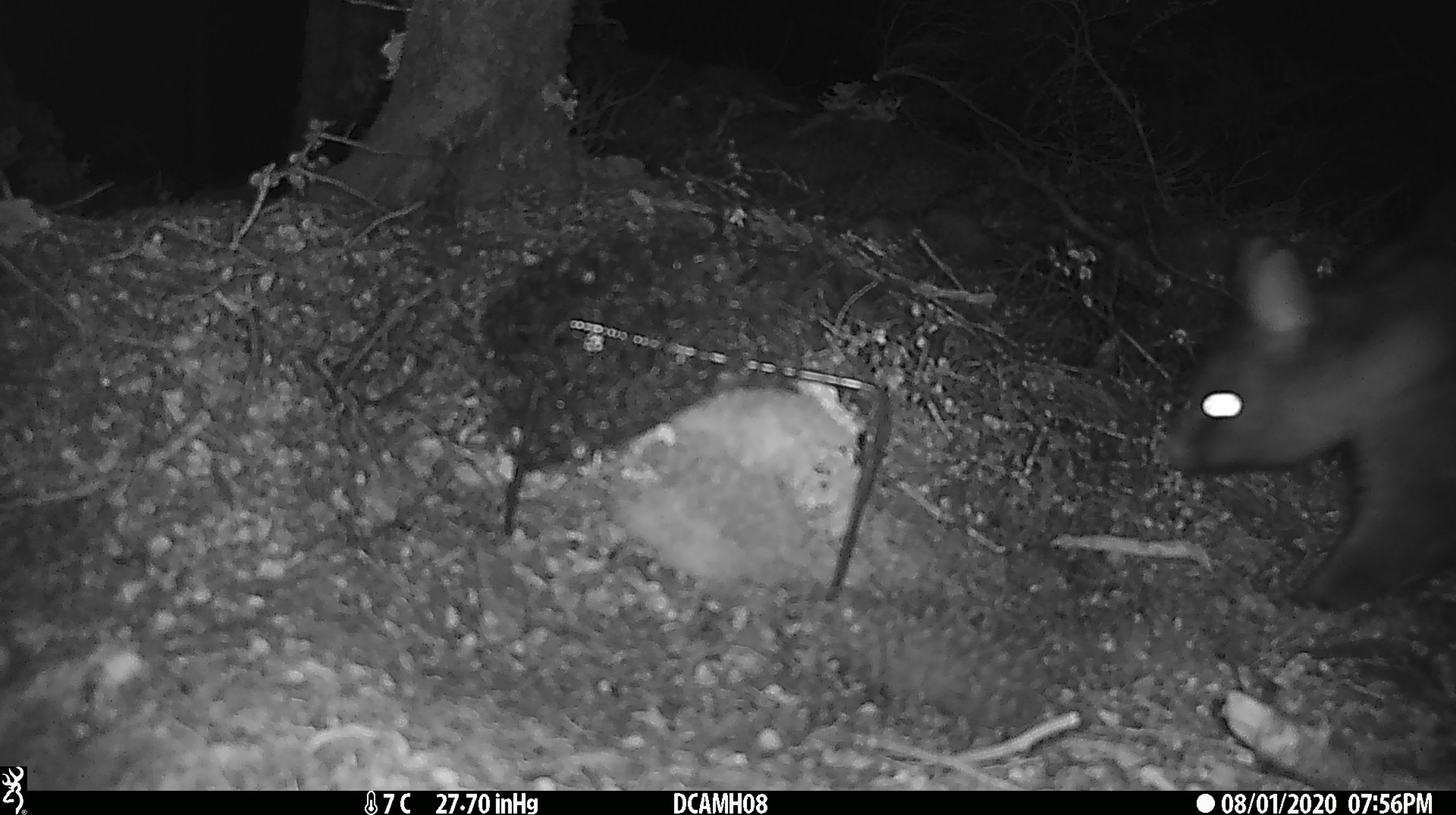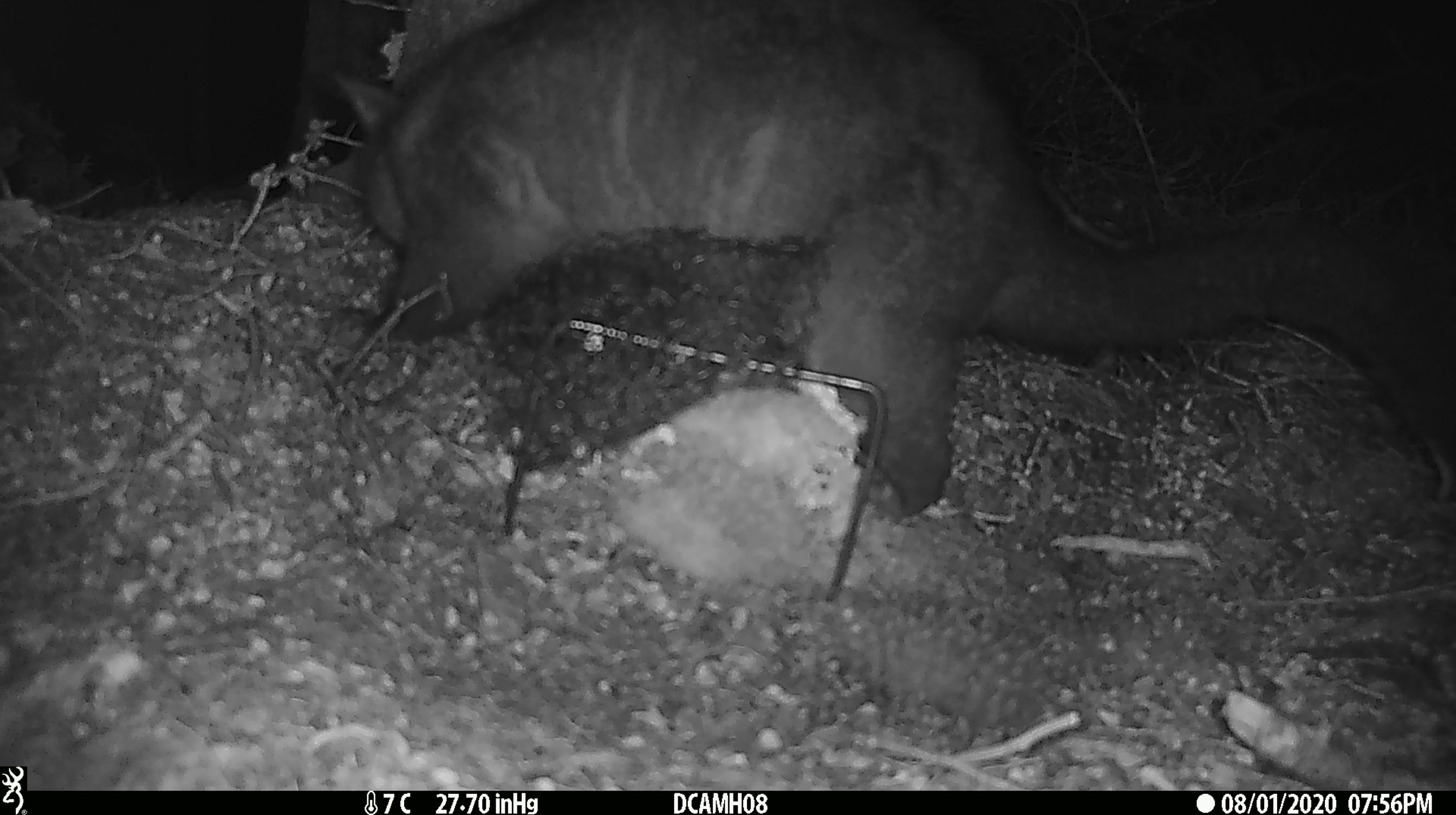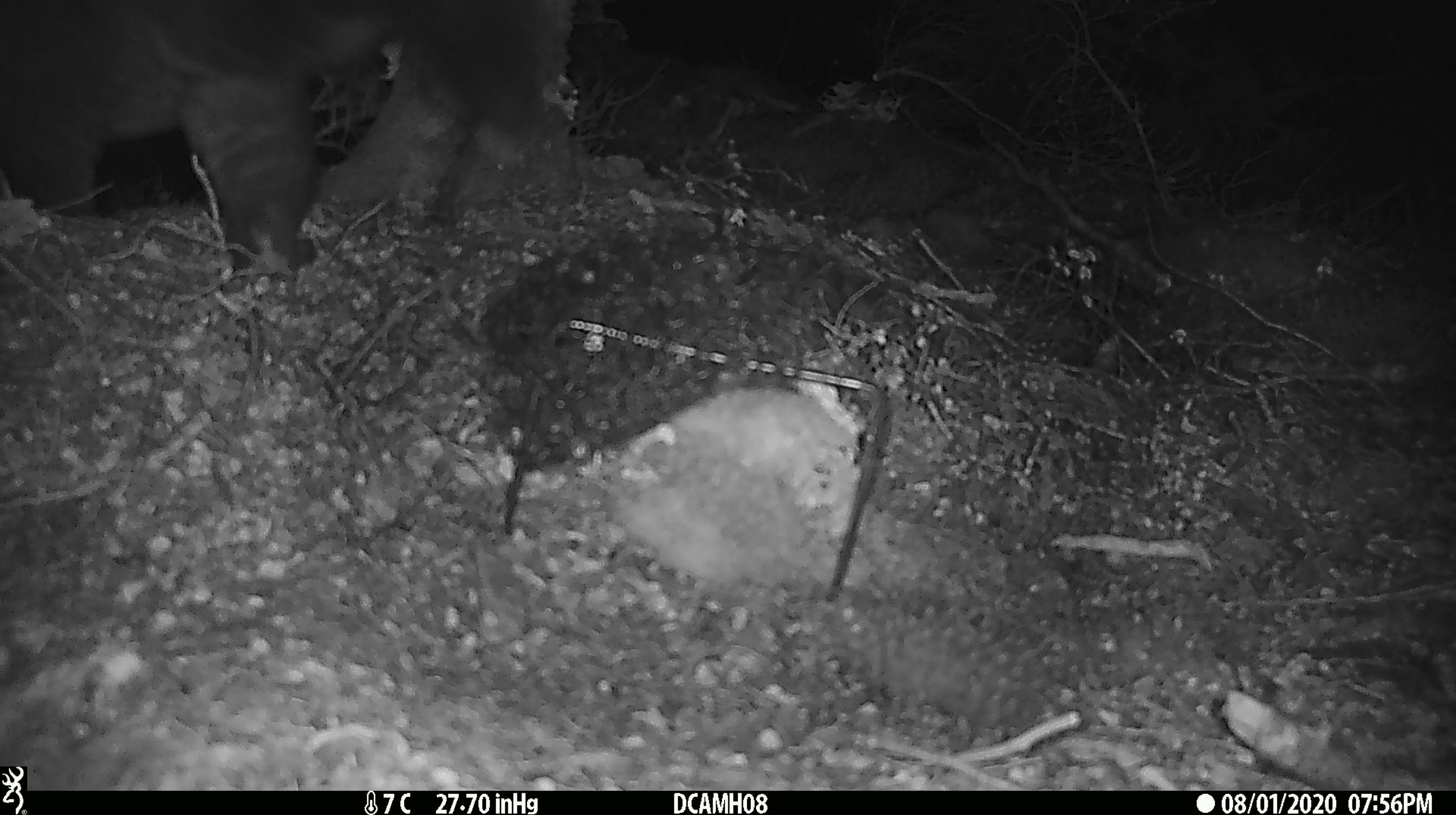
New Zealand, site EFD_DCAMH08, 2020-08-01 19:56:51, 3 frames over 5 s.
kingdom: Animalia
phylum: Chordata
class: Mammalia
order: Diprotodontia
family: Phalangeridae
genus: Trichosurus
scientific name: Trichosurus vulpecula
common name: common brushtail possum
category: possum